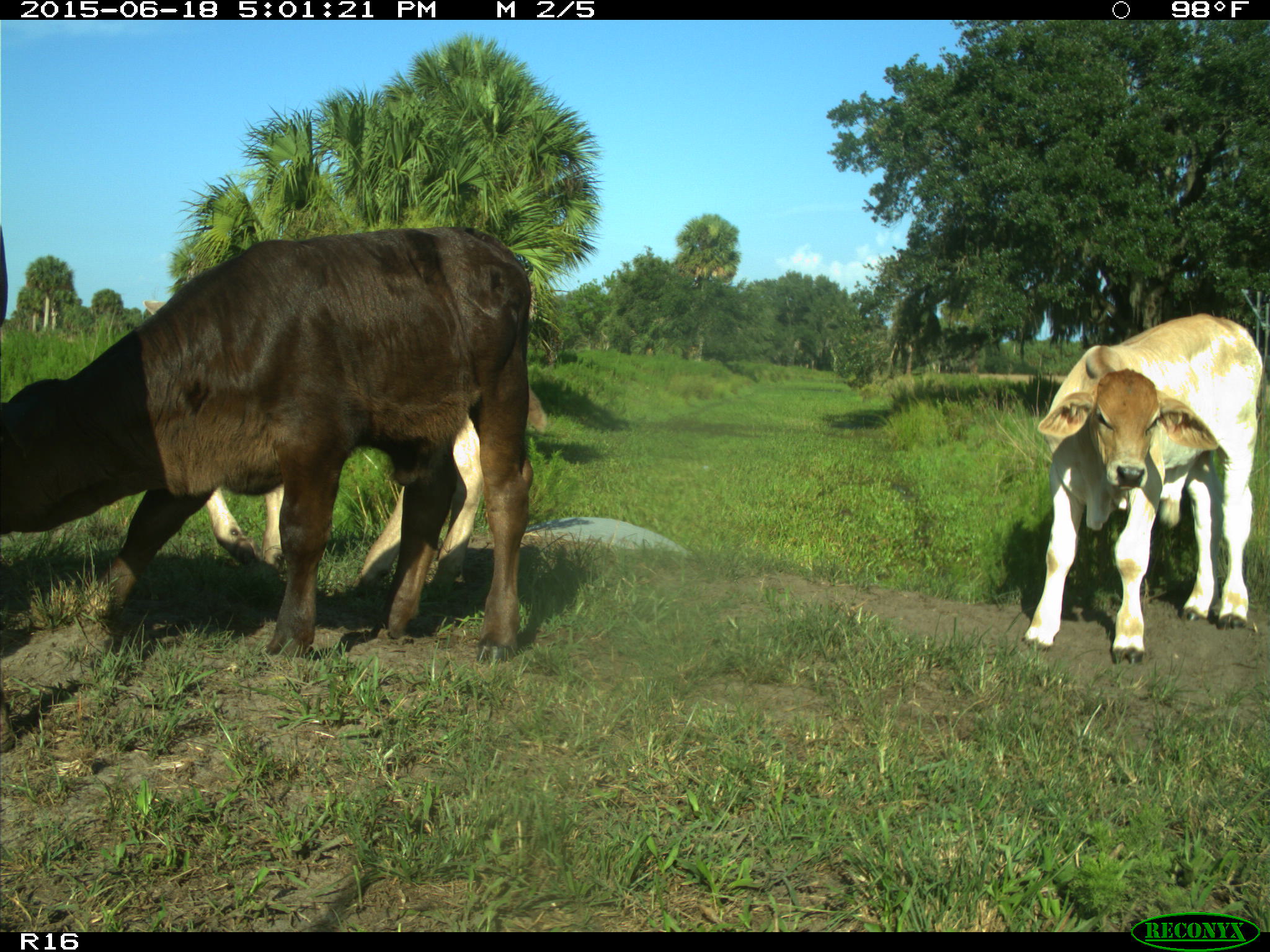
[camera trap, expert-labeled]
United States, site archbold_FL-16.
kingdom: Animalia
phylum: Chordata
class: Mammalia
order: Artiodactyla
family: Bovidae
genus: Bos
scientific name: Bos taurus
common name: domestic cow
Bos taurus (domestic cow).